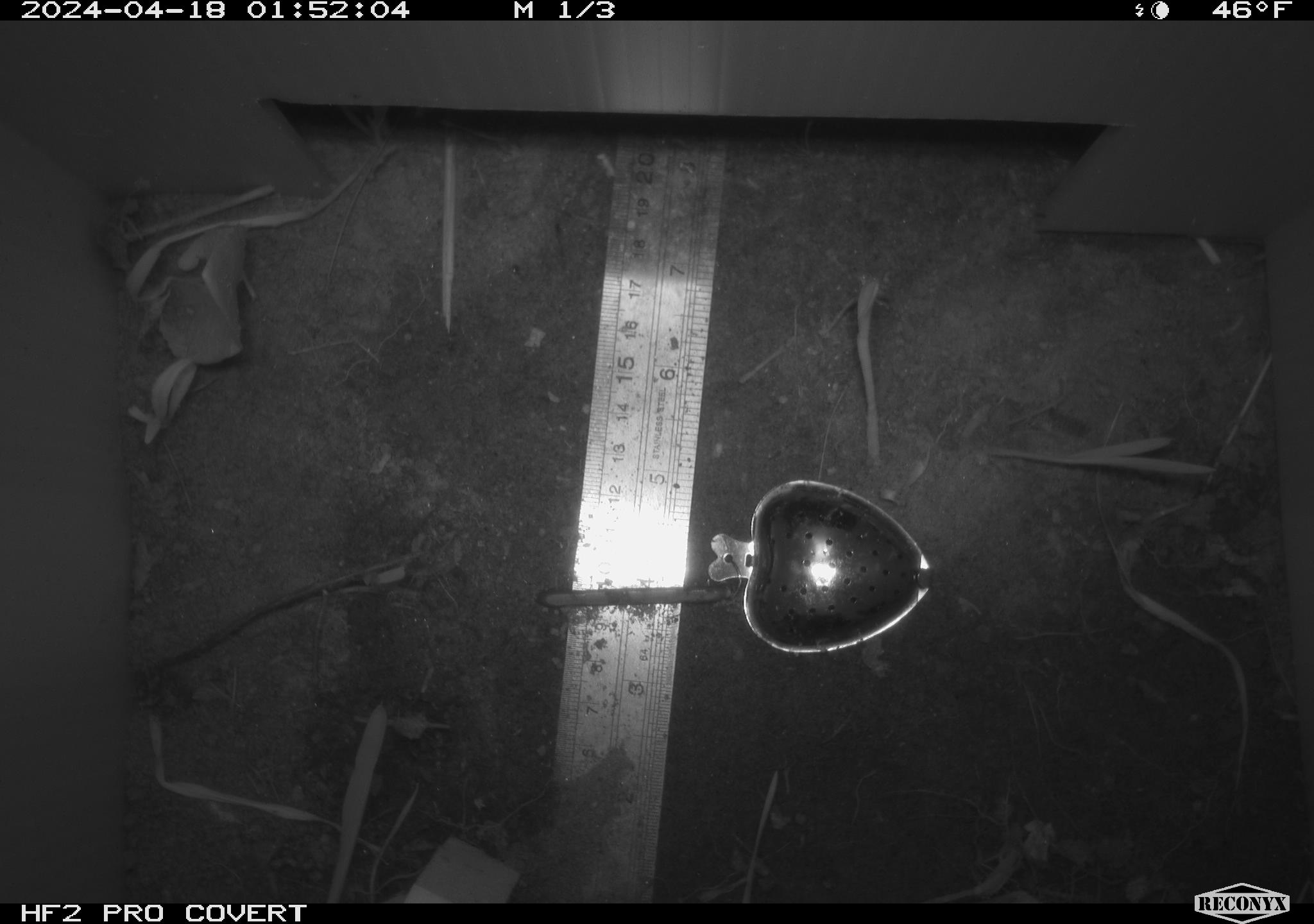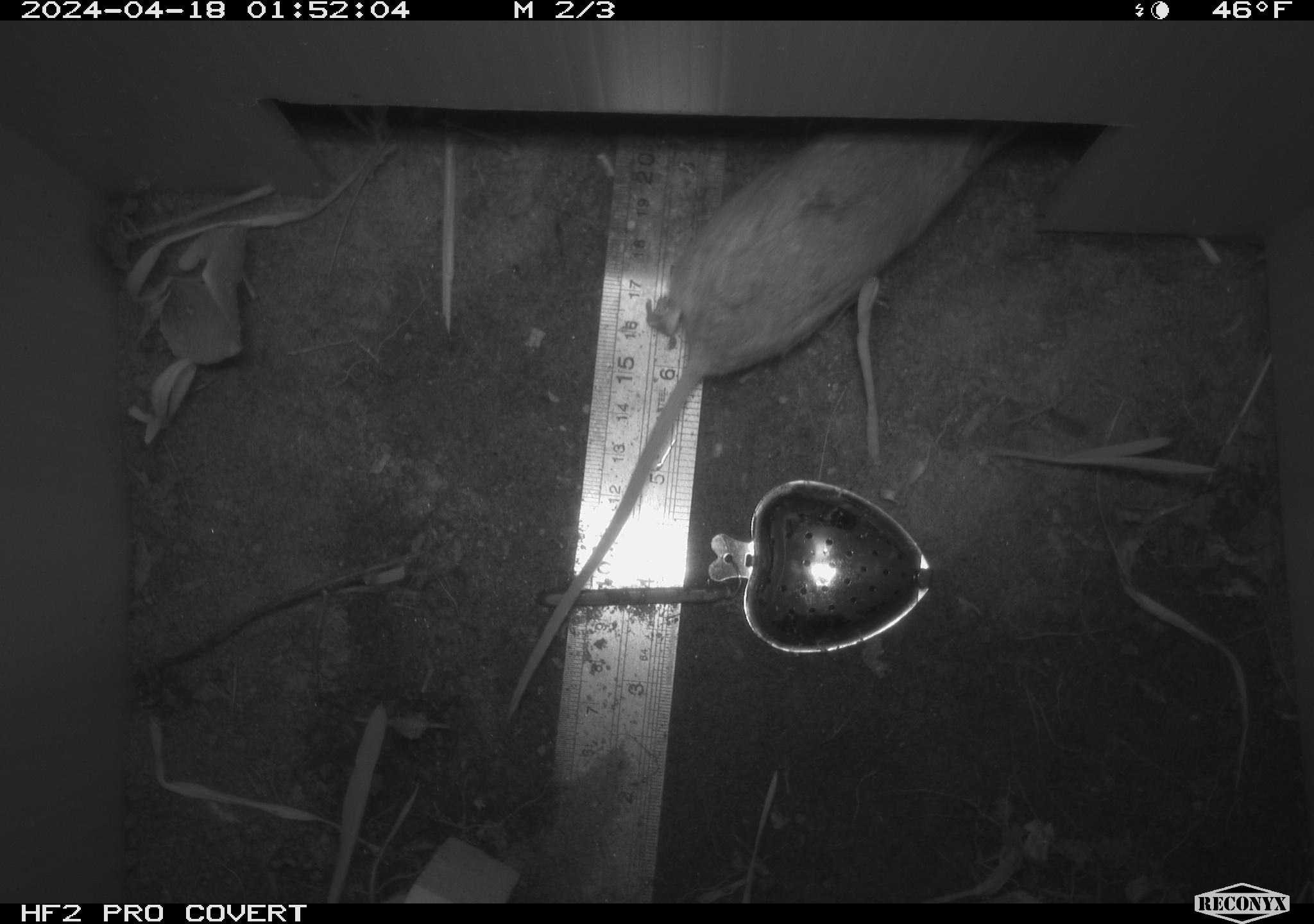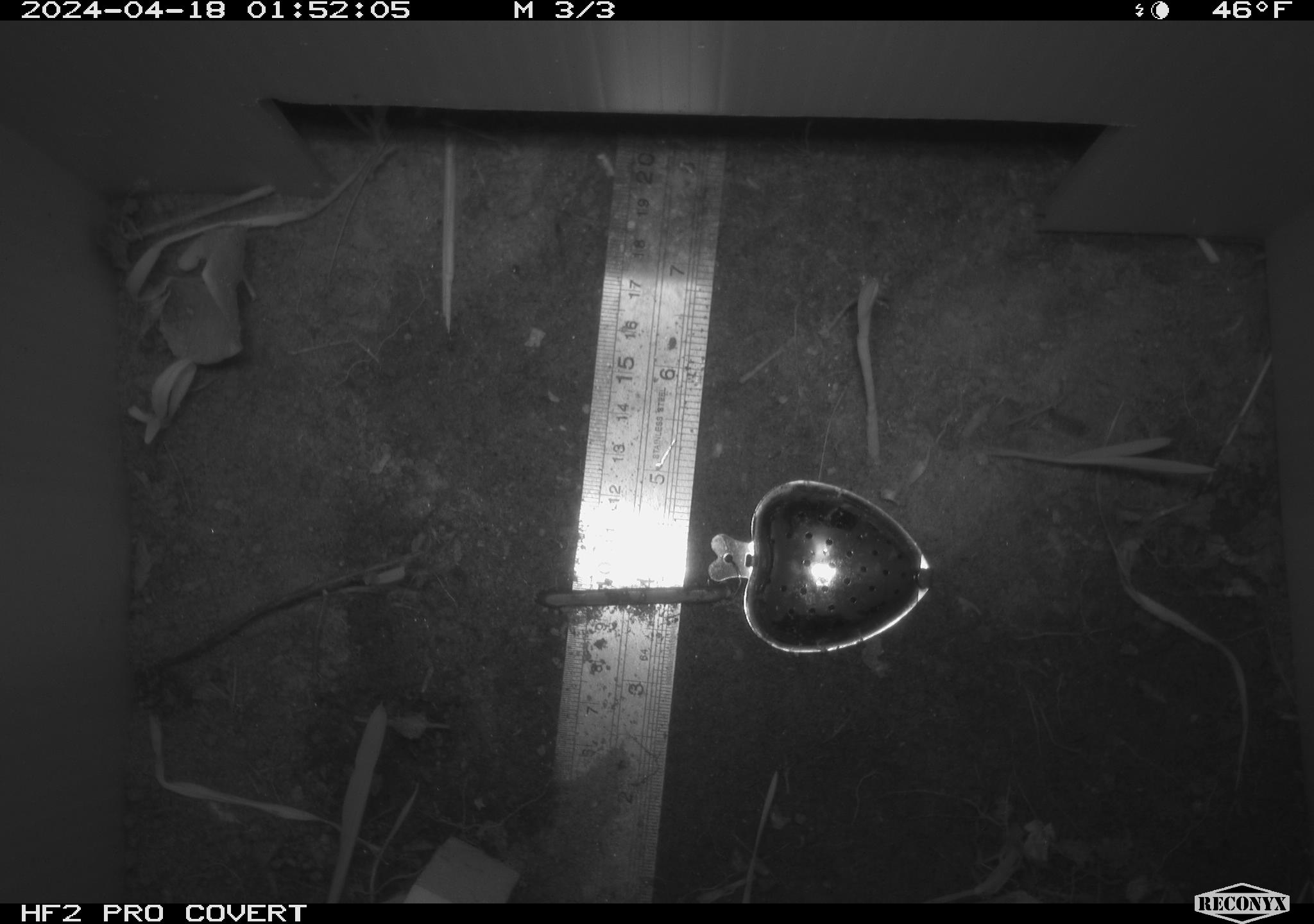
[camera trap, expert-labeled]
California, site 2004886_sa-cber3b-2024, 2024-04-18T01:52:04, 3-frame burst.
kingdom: Animalia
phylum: Chordata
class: Mammalia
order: Rodentia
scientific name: Rodentia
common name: mouse species